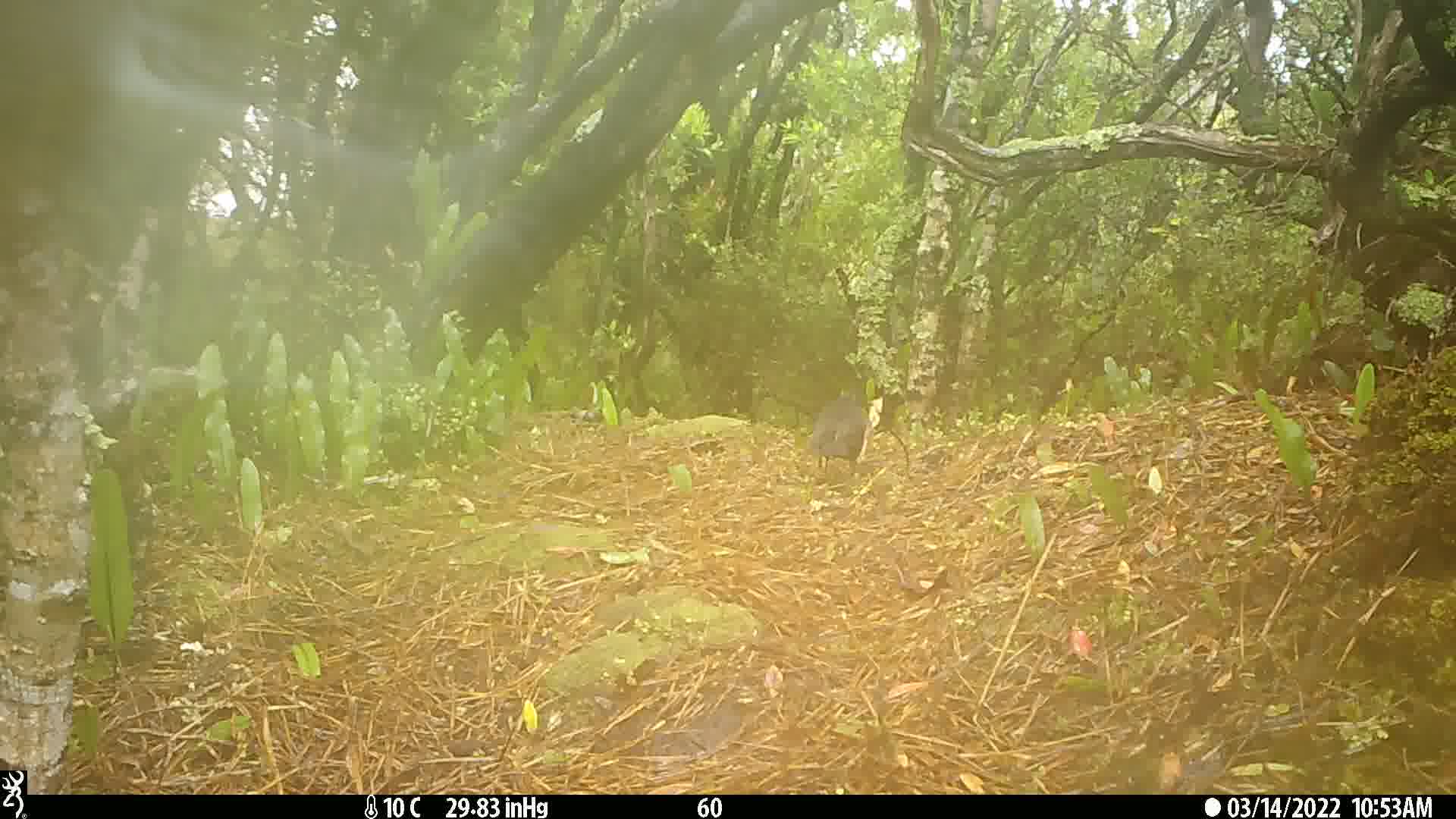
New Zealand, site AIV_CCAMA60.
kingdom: Animalia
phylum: Chordata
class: Aves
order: Passeriformes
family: Turdidae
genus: Turdus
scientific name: Turdus merula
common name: eurasian blackbird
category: blackbird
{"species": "blackbird (eurasian blackbird) (Turdus merula)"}